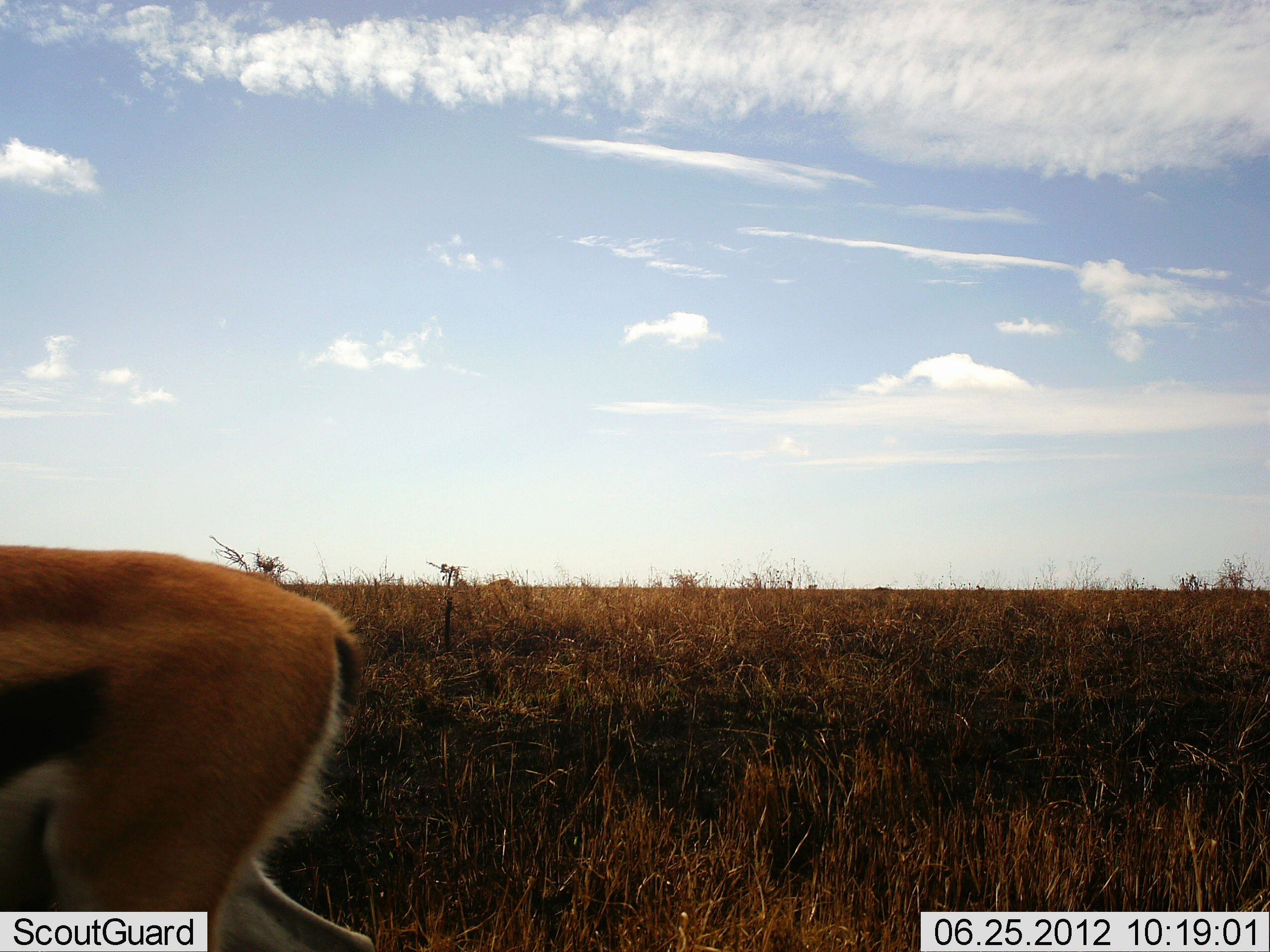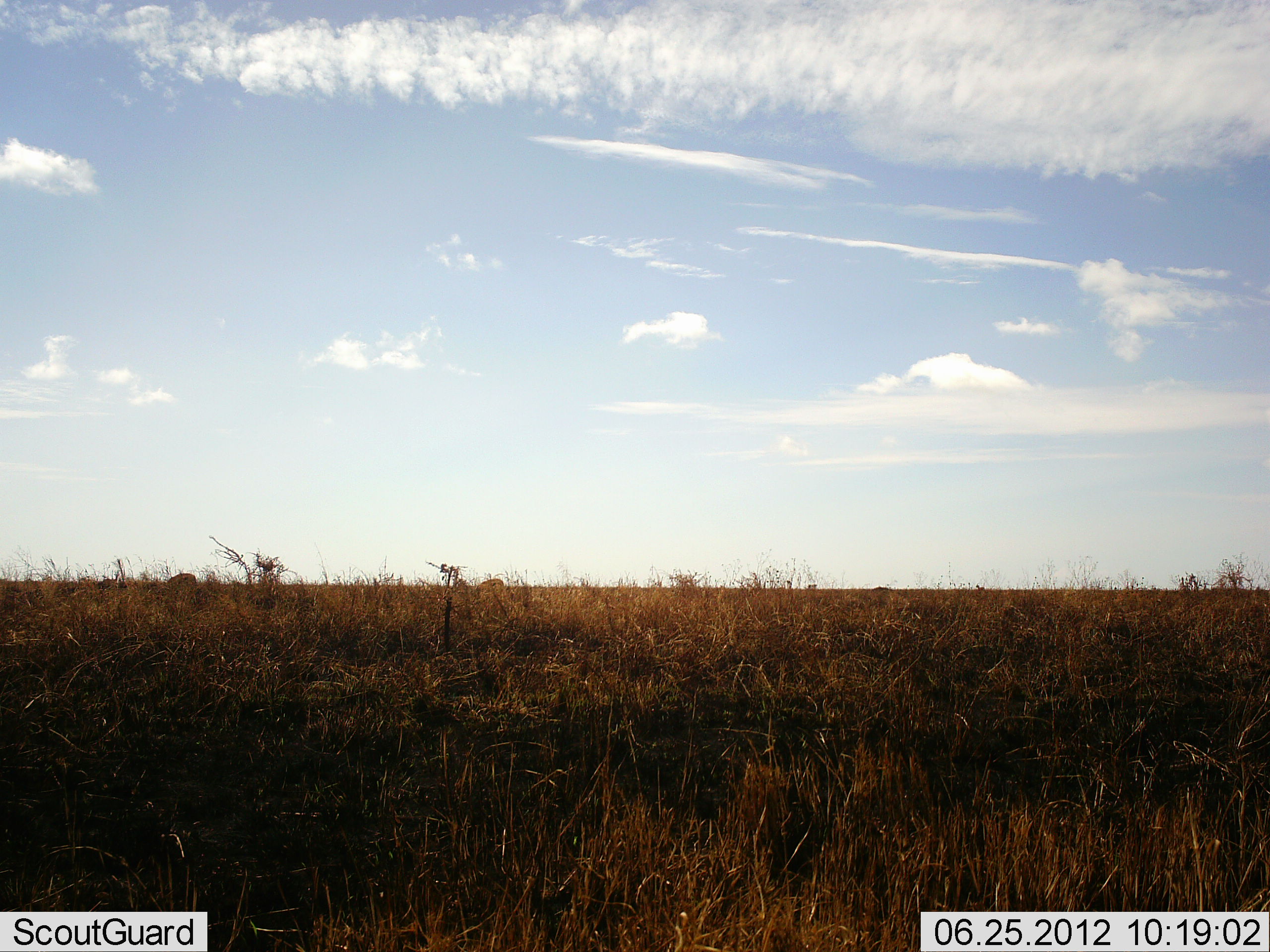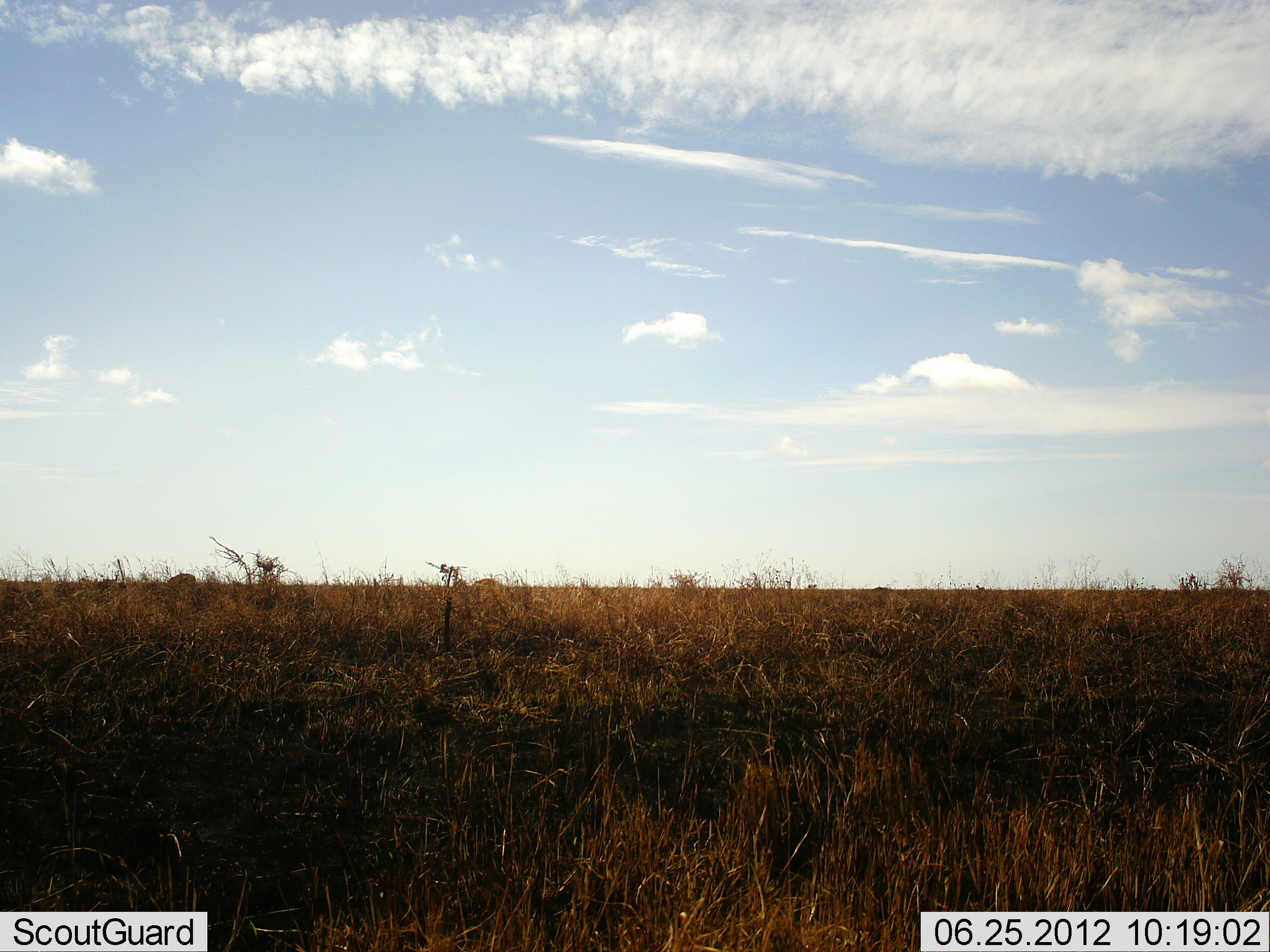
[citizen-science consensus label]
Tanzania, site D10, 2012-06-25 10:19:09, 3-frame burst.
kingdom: Animalia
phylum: Chordata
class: Mammalia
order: Artiodactyla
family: Bovidae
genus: Eudorcas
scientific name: Eudorcas thomsonii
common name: thomson's gazelle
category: gazellethomsons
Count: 1.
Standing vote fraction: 20%.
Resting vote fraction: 0%.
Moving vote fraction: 100%.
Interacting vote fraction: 0%.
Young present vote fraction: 0%.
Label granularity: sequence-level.